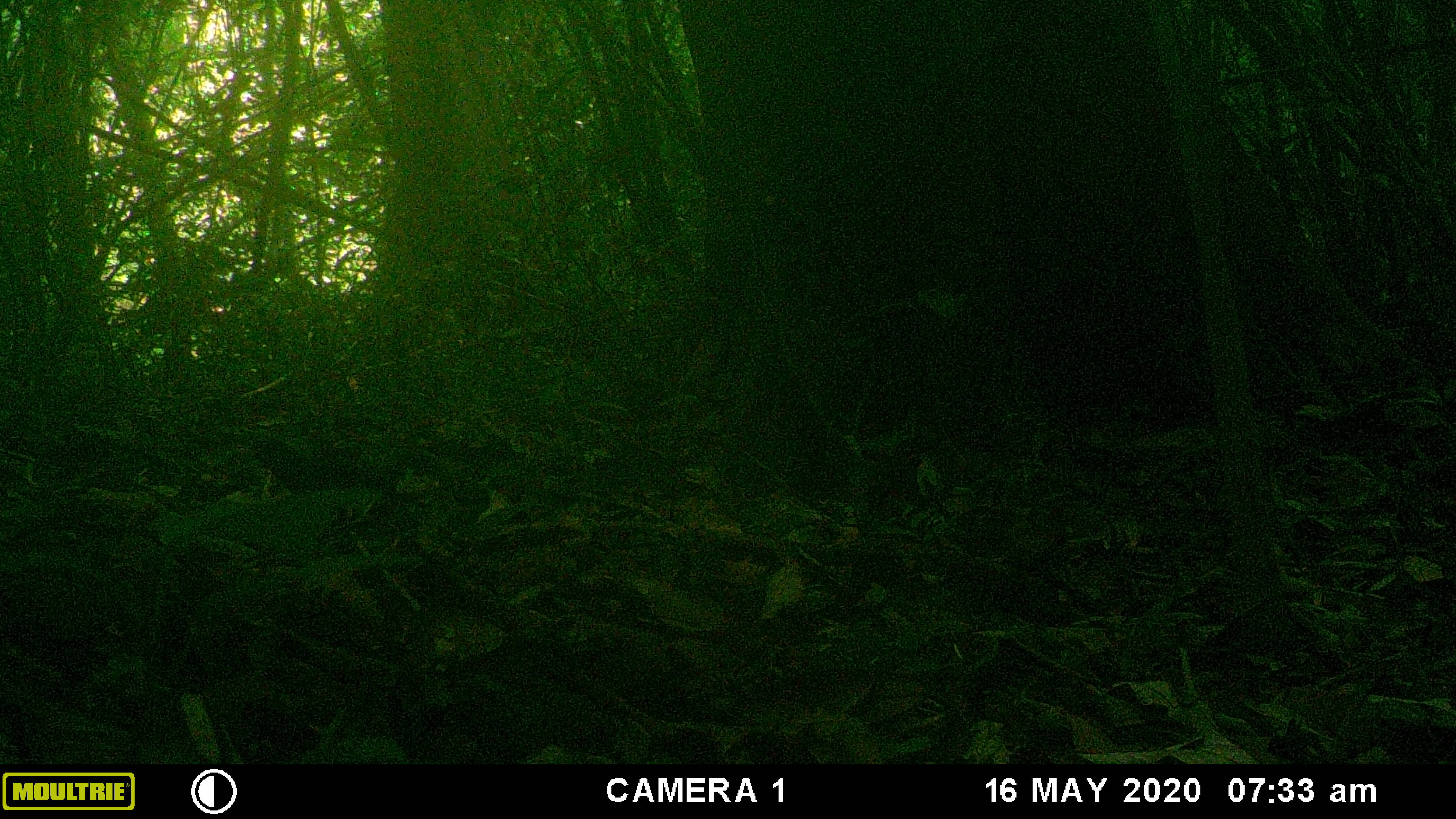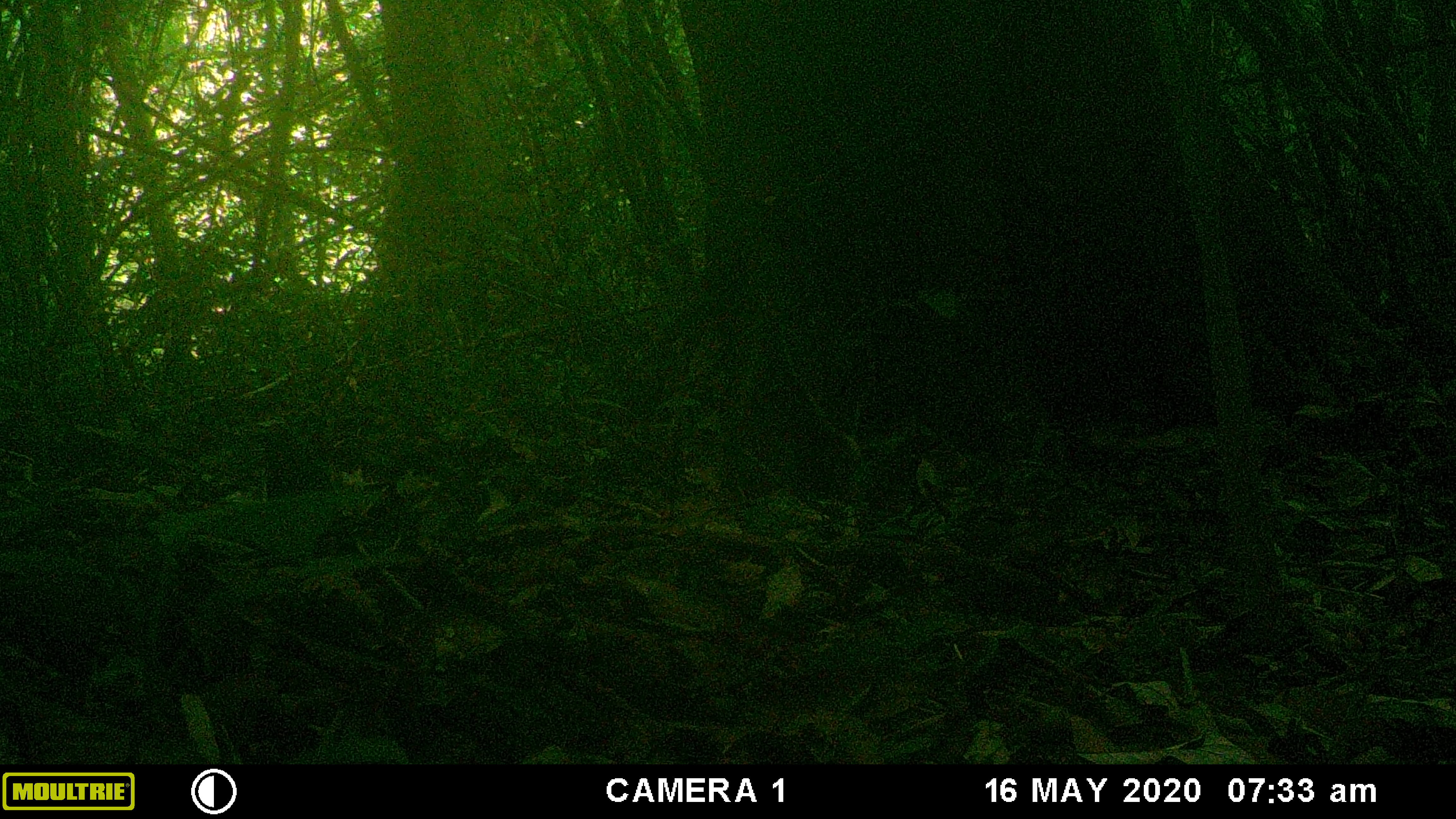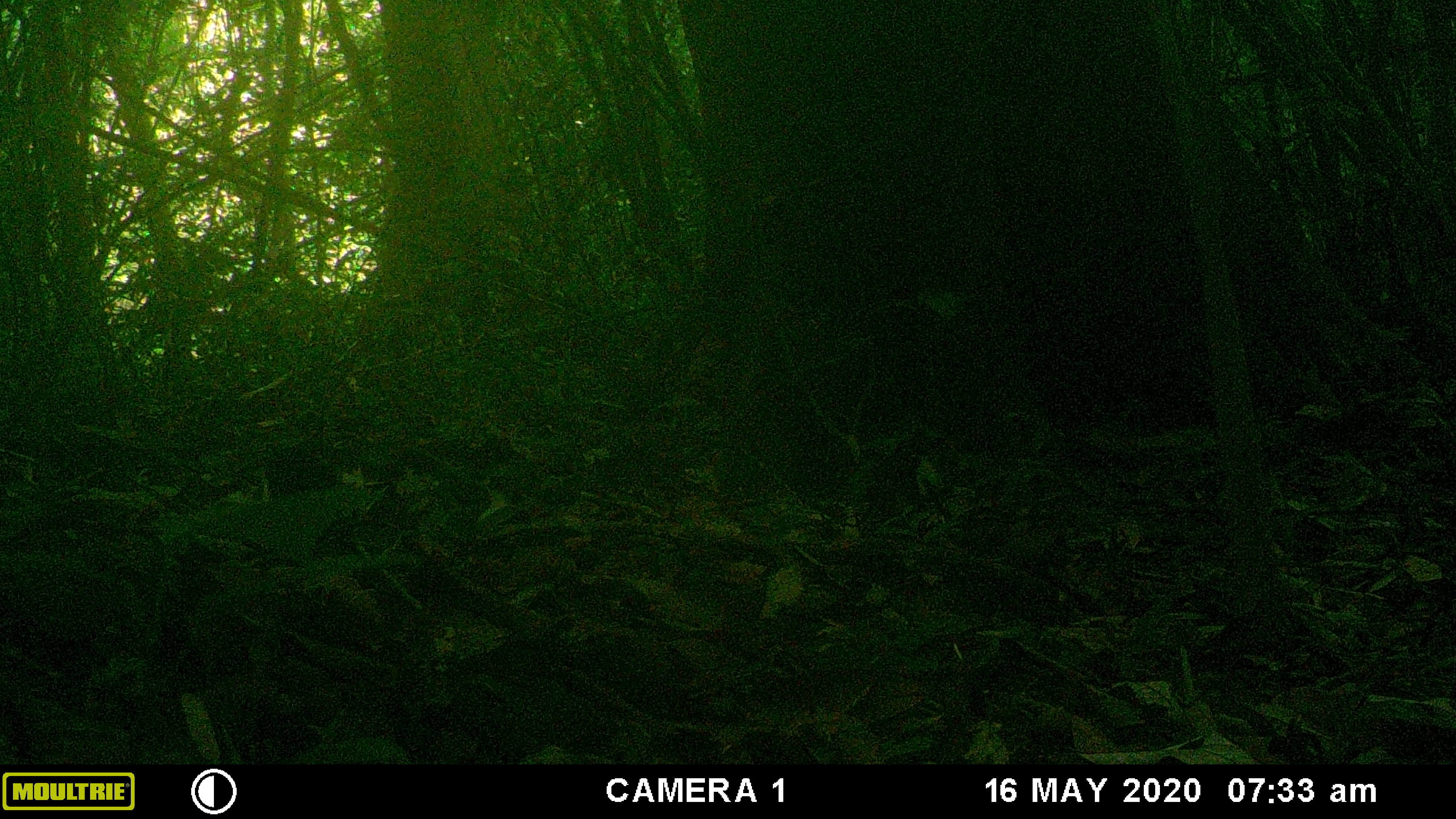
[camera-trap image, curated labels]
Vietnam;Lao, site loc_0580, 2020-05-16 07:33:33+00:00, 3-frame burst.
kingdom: Animalia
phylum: Chordata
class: Aves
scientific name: Aves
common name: bird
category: unidentified bird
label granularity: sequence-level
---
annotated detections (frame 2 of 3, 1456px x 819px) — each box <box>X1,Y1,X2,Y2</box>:
unidentified bird: <box>255,417,336,494</box>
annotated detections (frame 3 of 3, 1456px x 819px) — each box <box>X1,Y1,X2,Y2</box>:
unidentified bird: <box>264,442,341,488</box>